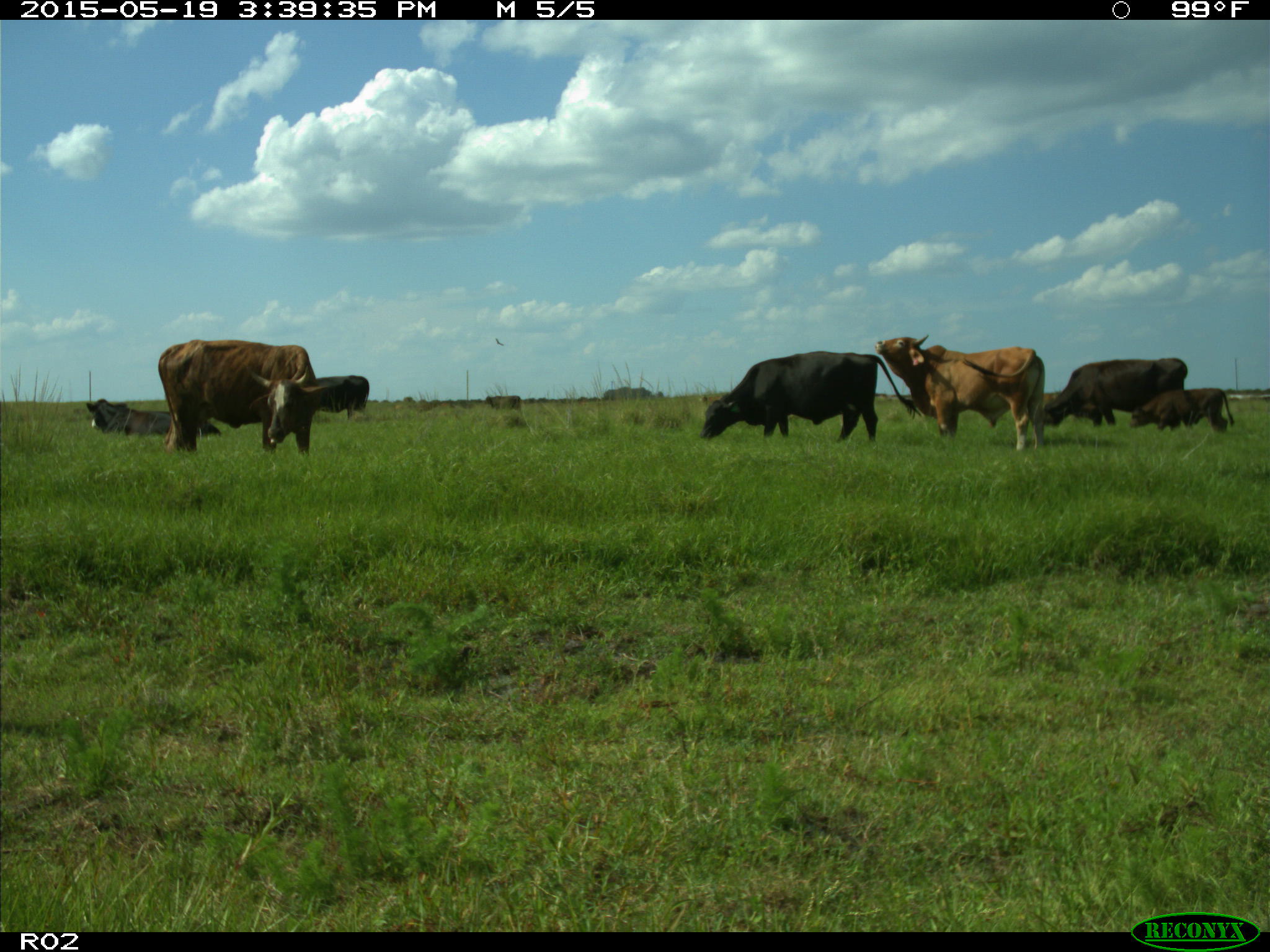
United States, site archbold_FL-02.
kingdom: Animalia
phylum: Chordata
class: Mammalia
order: Artiodactyla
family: Bovidae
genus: Bos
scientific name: Bos taurus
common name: domestic cow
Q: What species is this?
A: Bos taurus (domestic cow).